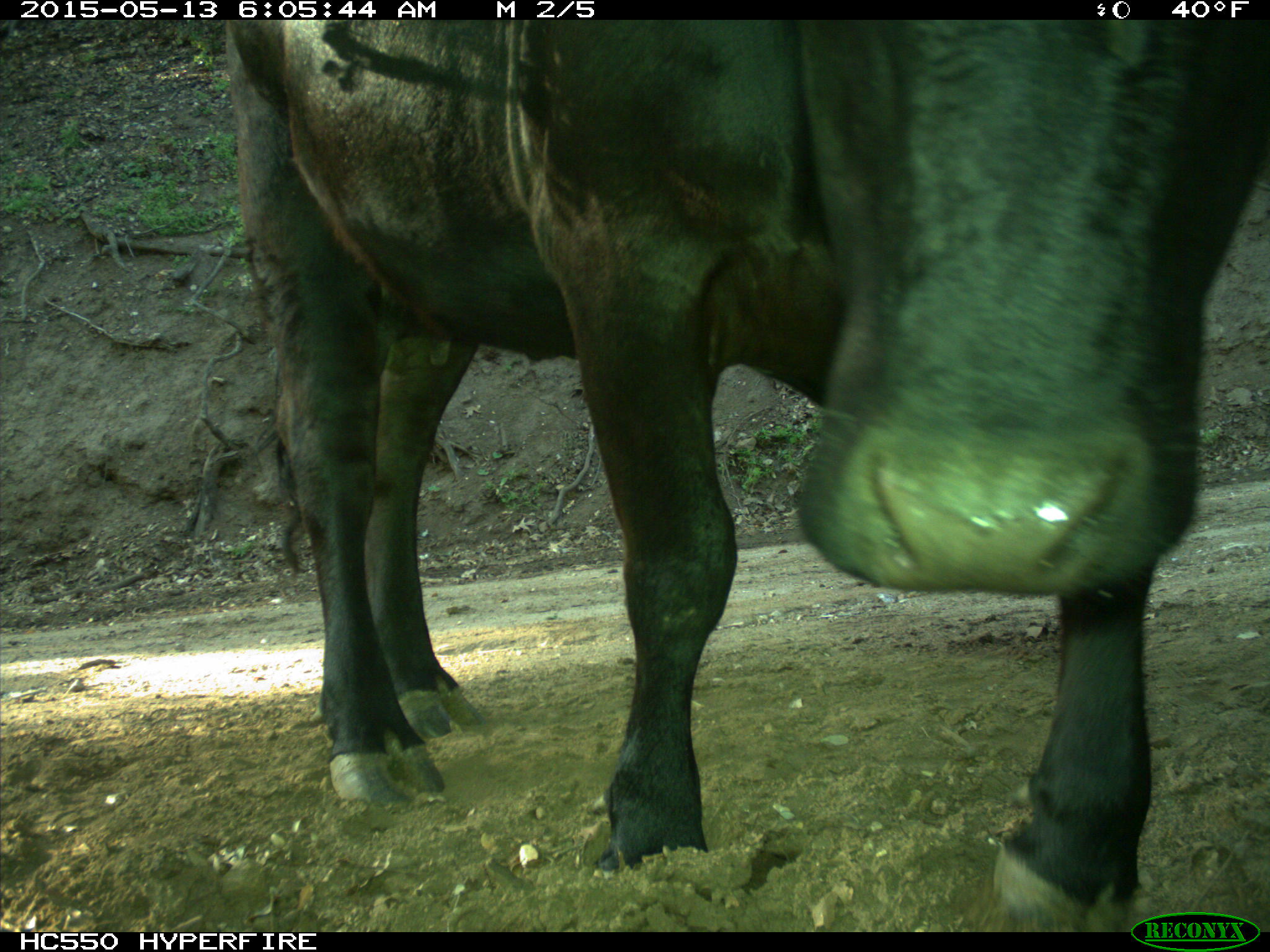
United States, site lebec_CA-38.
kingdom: Animalia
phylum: Chordata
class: Mammalia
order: Artiodactyla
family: Bovidae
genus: Bos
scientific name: Bos taurus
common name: domestic cow